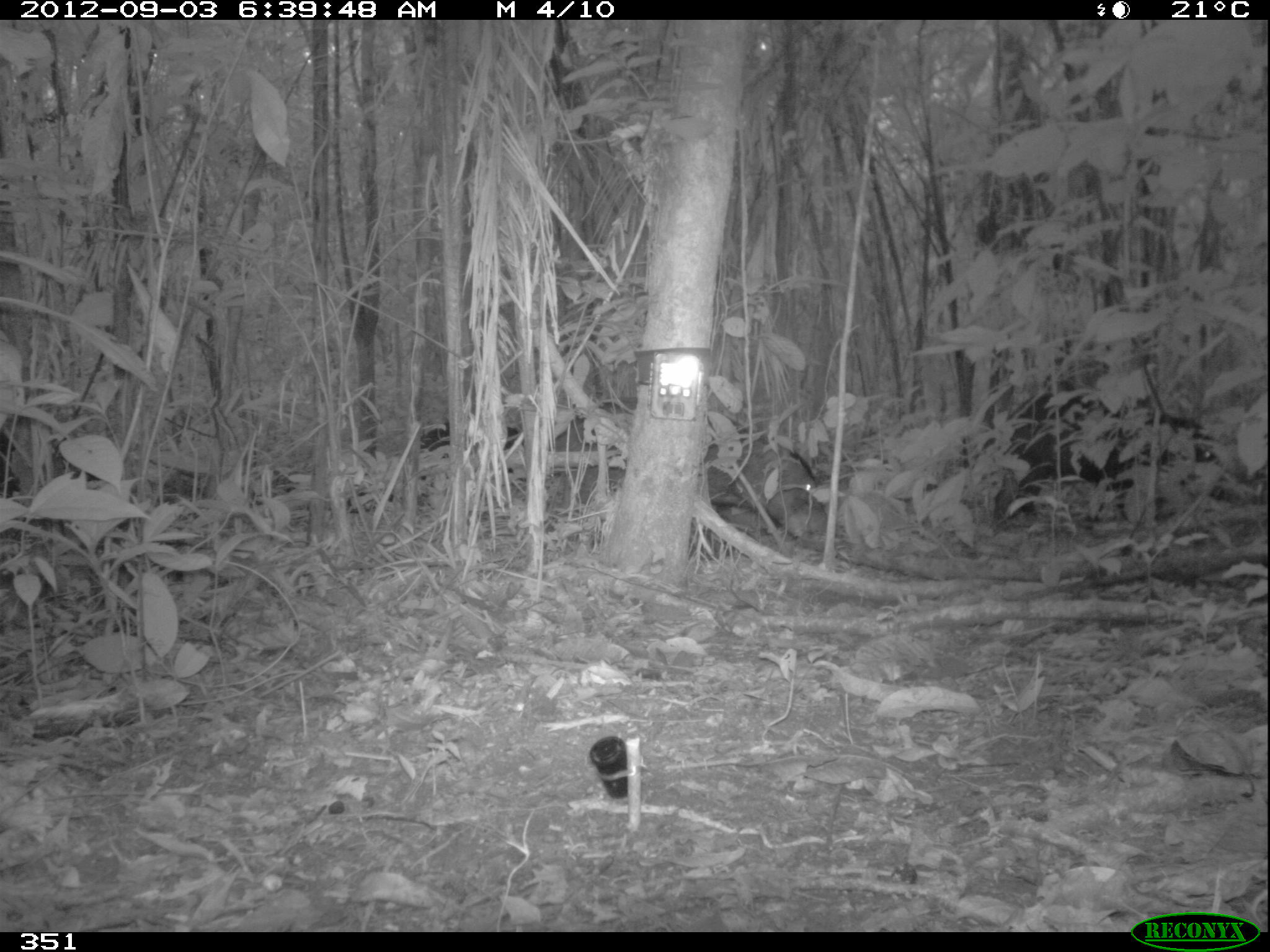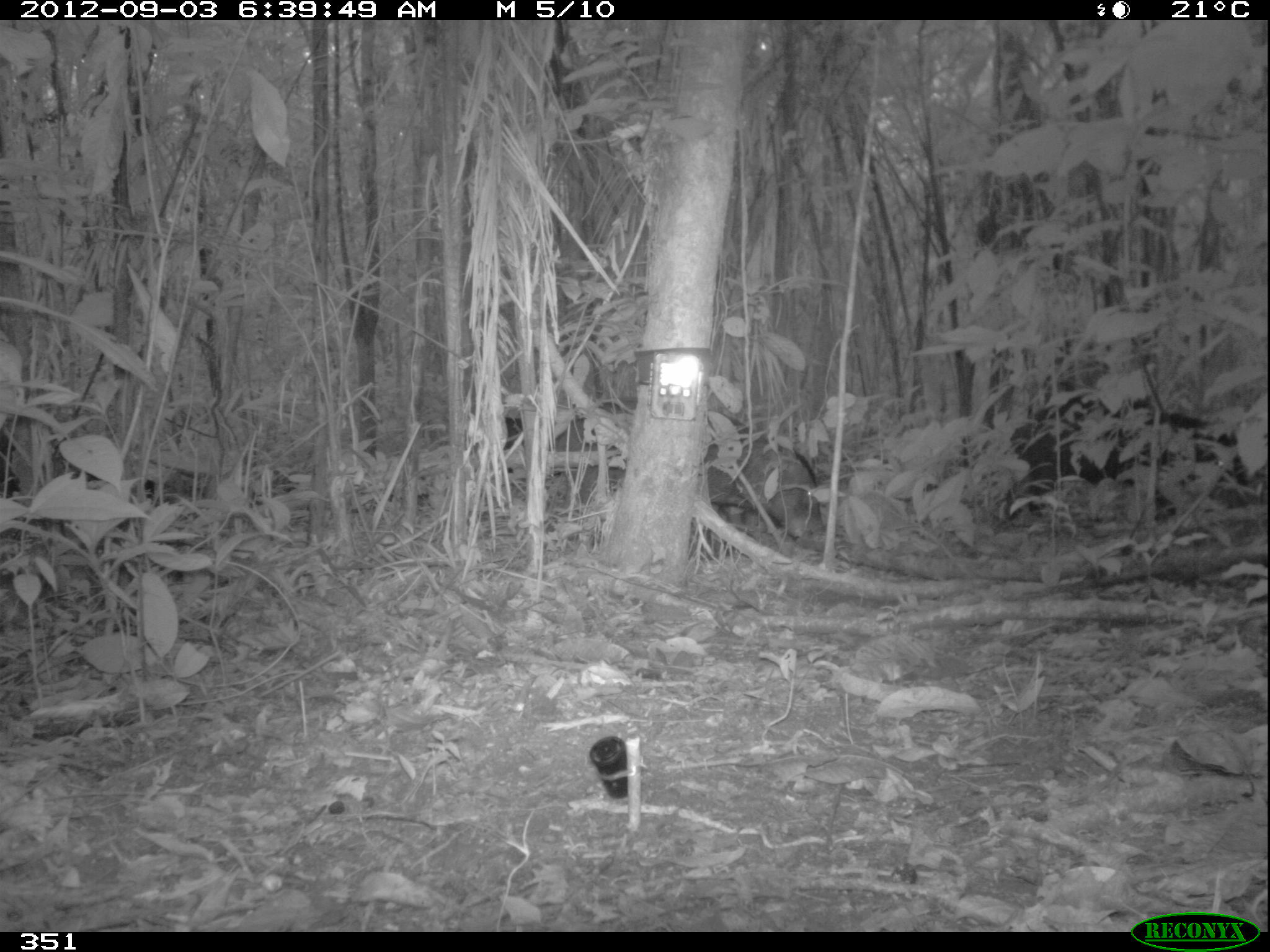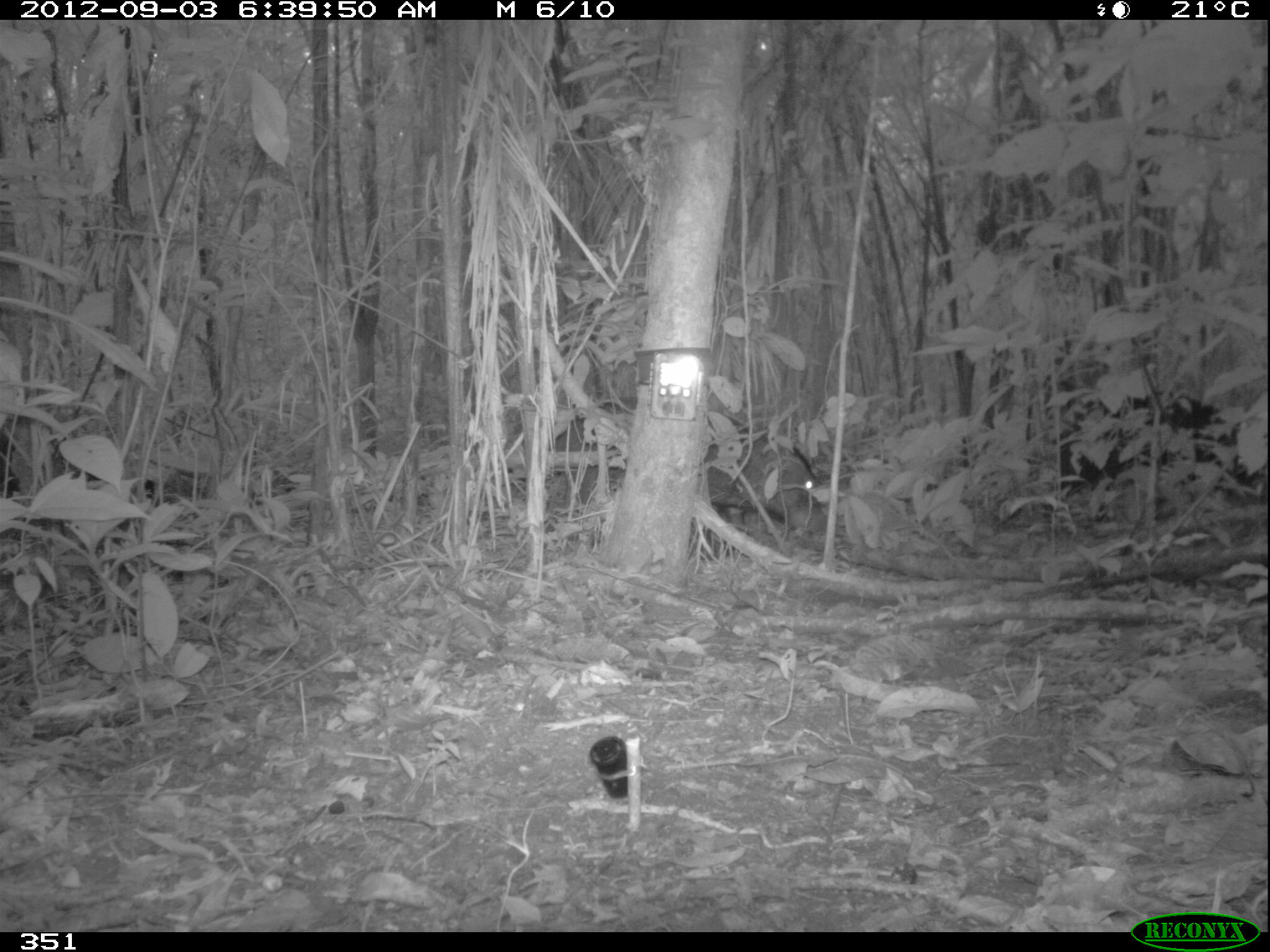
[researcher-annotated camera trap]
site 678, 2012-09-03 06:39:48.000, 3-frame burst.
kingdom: Animalia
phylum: Chordata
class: Mammalia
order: Artiodactyla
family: Tayassuidae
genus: Tayassu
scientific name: Tayassu pecari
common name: white-lipped peccary